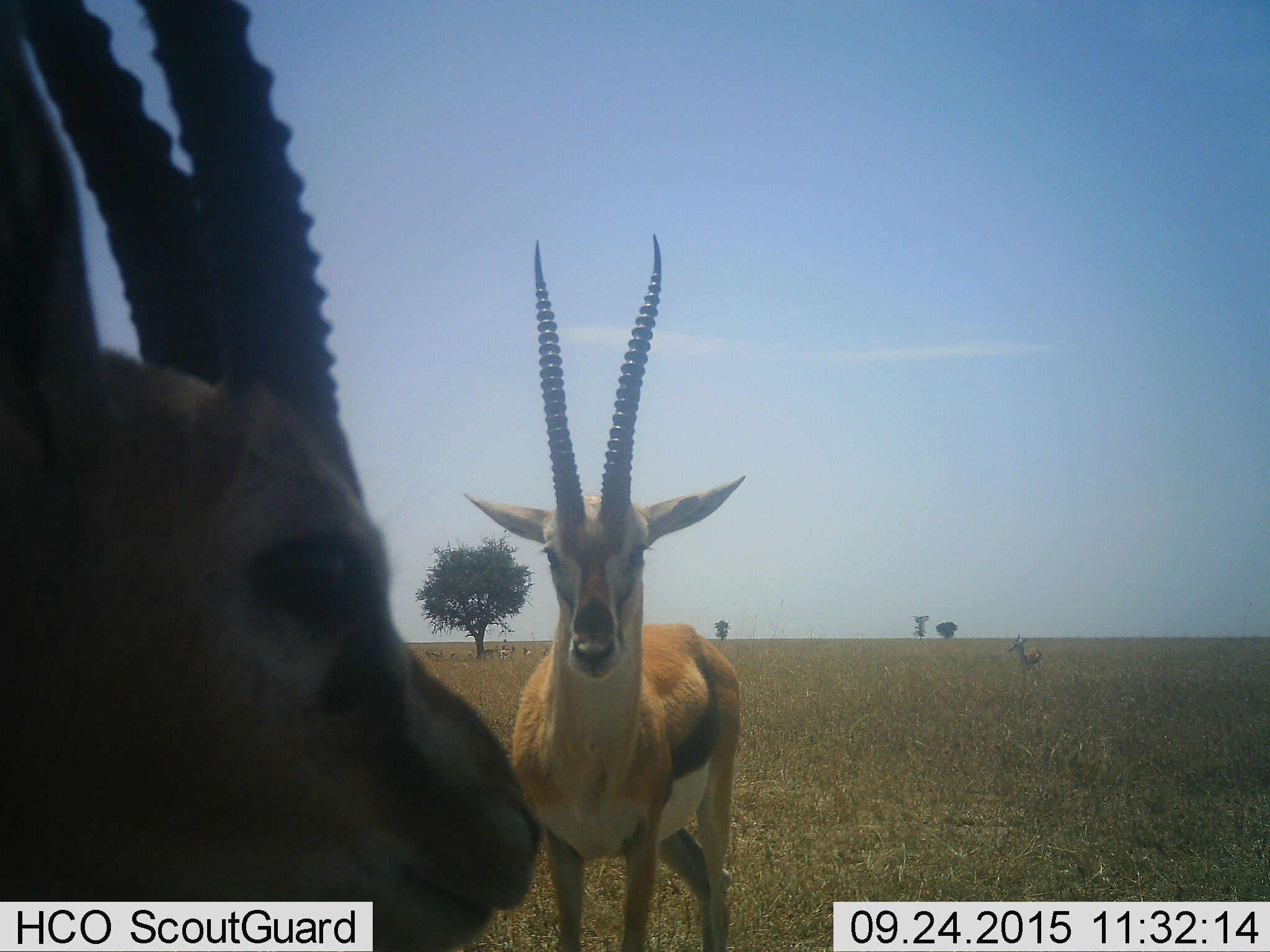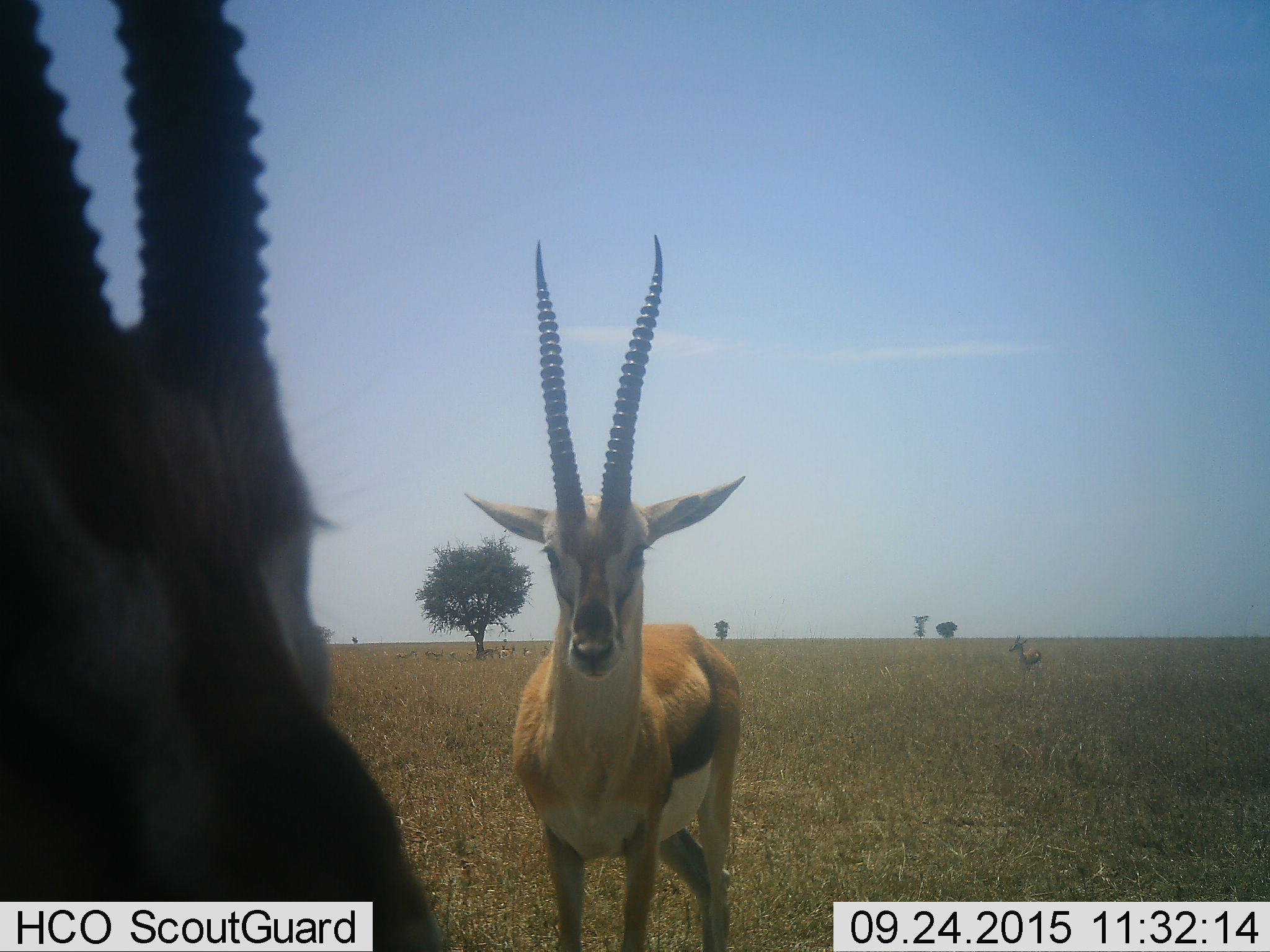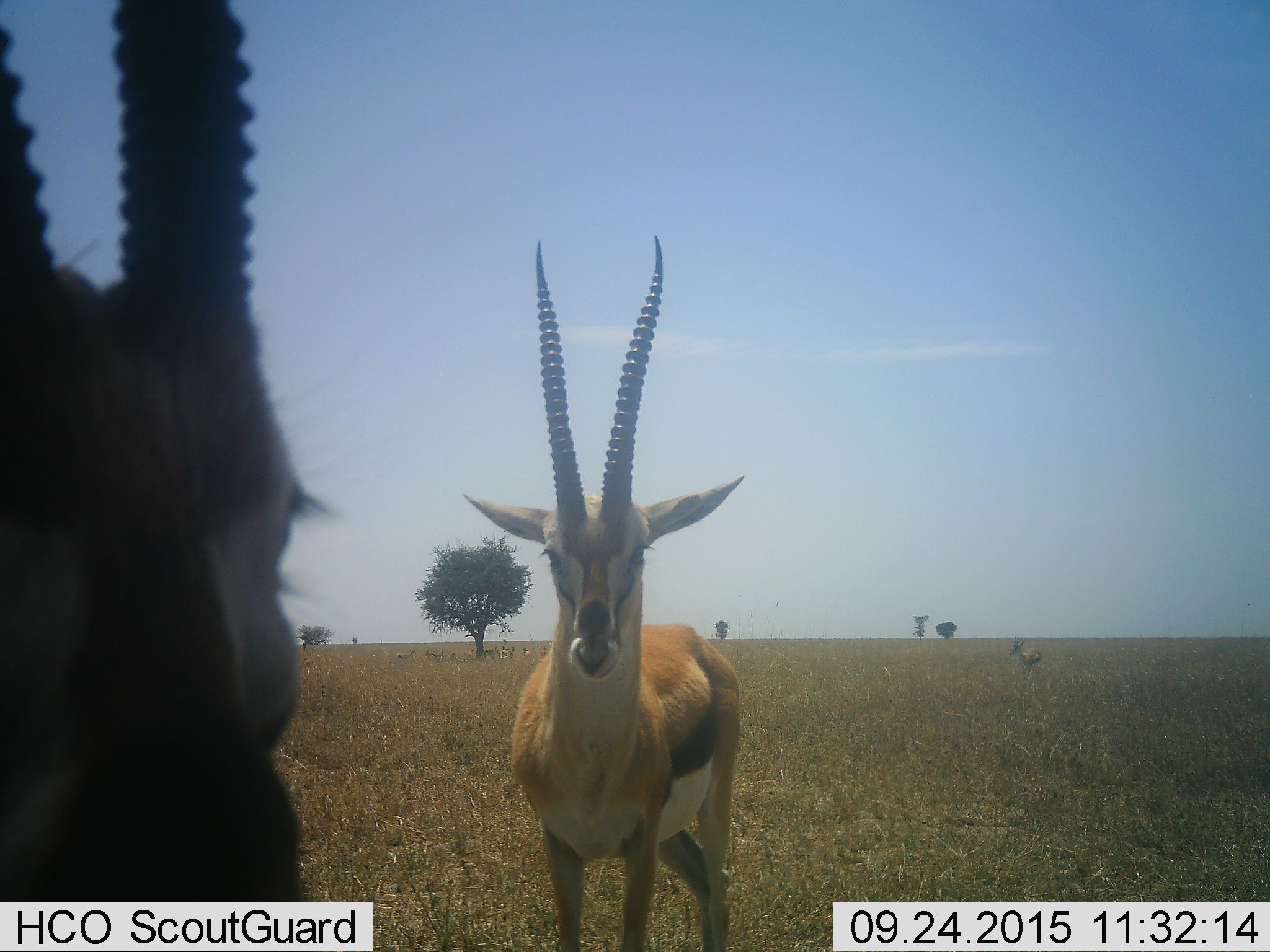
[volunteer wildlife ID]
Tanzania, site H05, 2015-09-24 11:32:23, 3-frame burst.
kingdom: Animalia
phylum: Chordata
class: Mammalia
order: Artiodactyla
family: Bovidae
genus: Eudorcas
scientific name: Eudorcas thomsonii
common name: thomson's gazelle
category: gazellethomsons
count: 3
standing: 100%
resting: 11%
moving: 0%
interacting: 0%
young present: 11%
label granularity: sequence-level